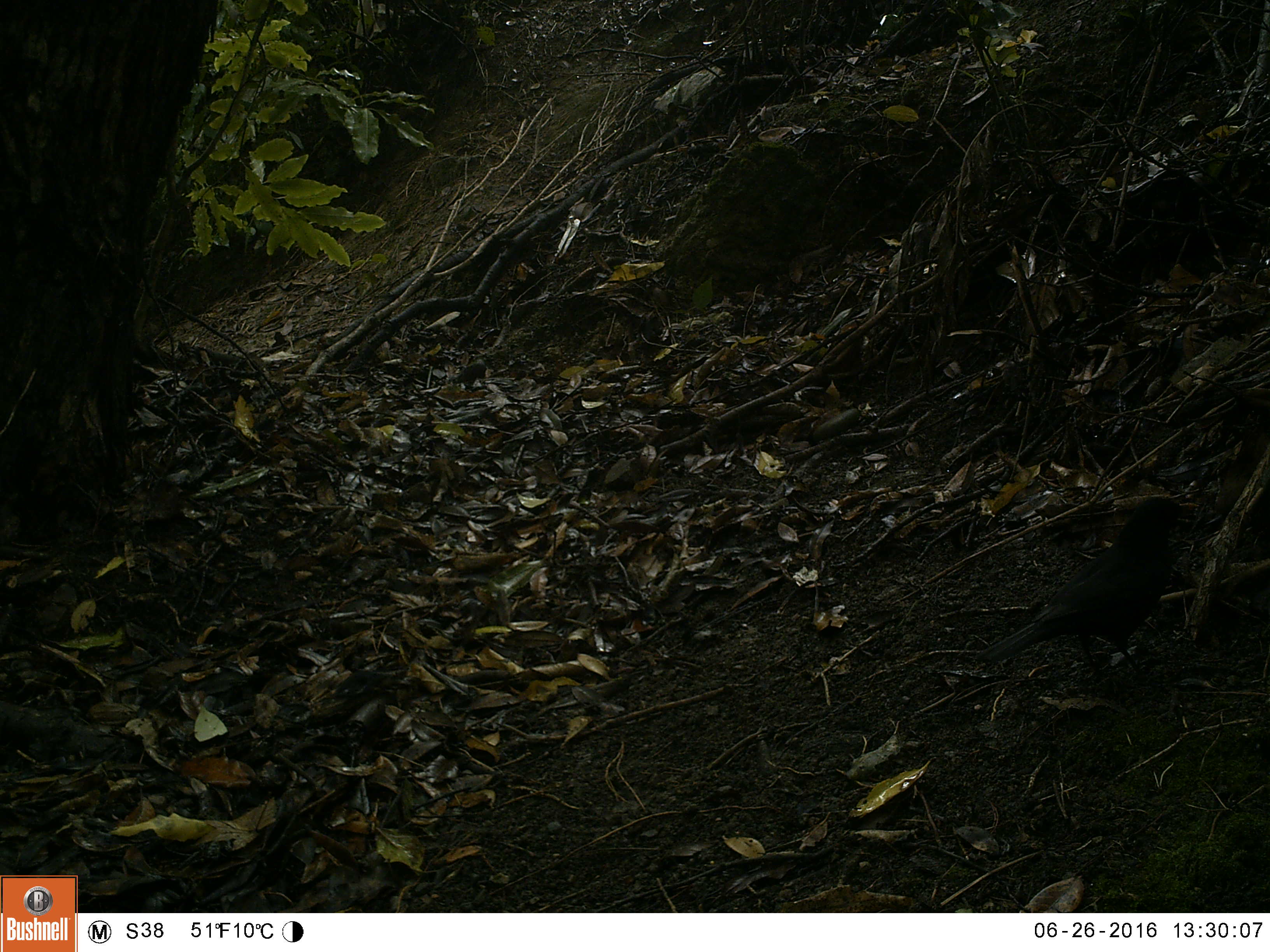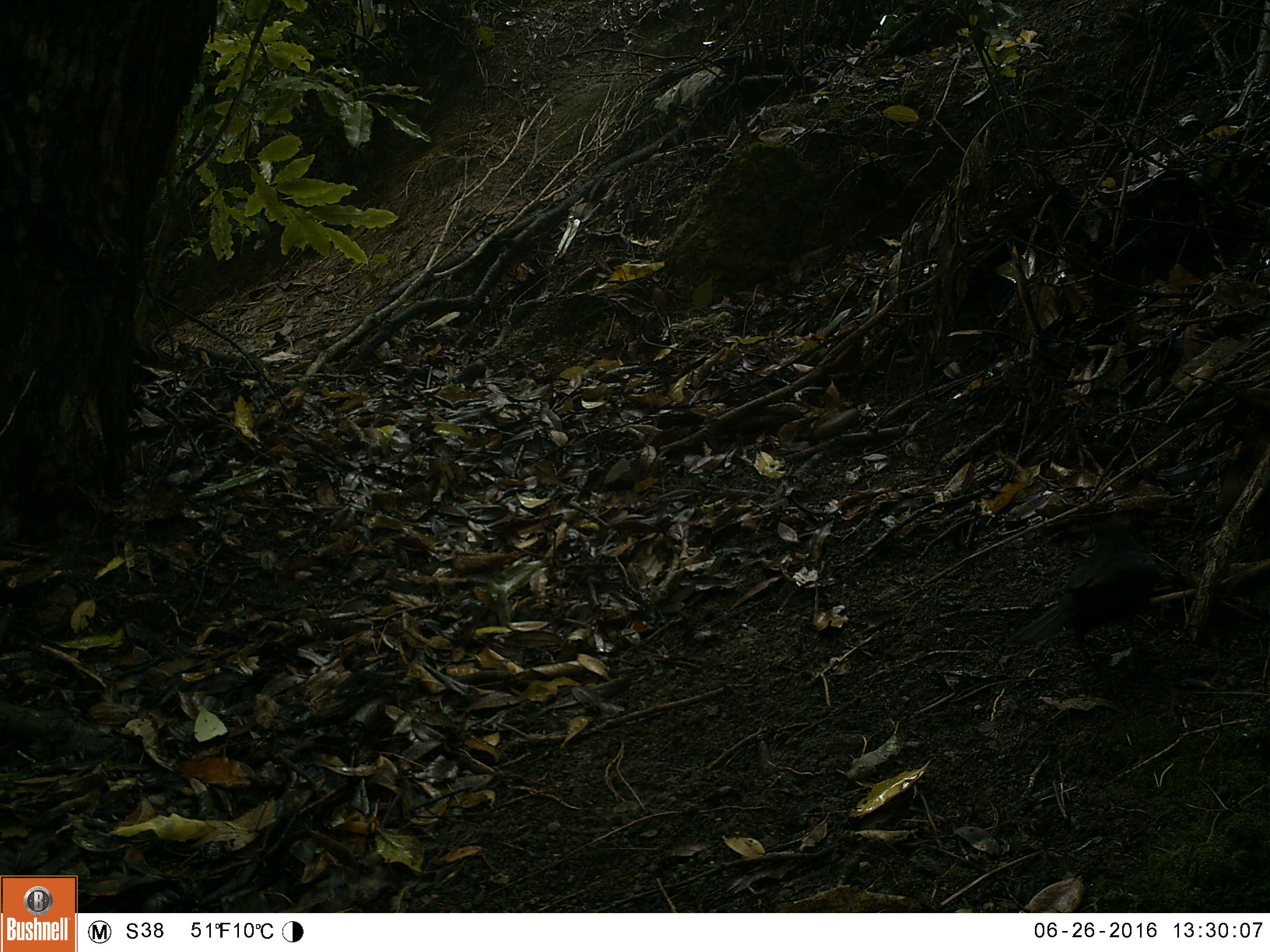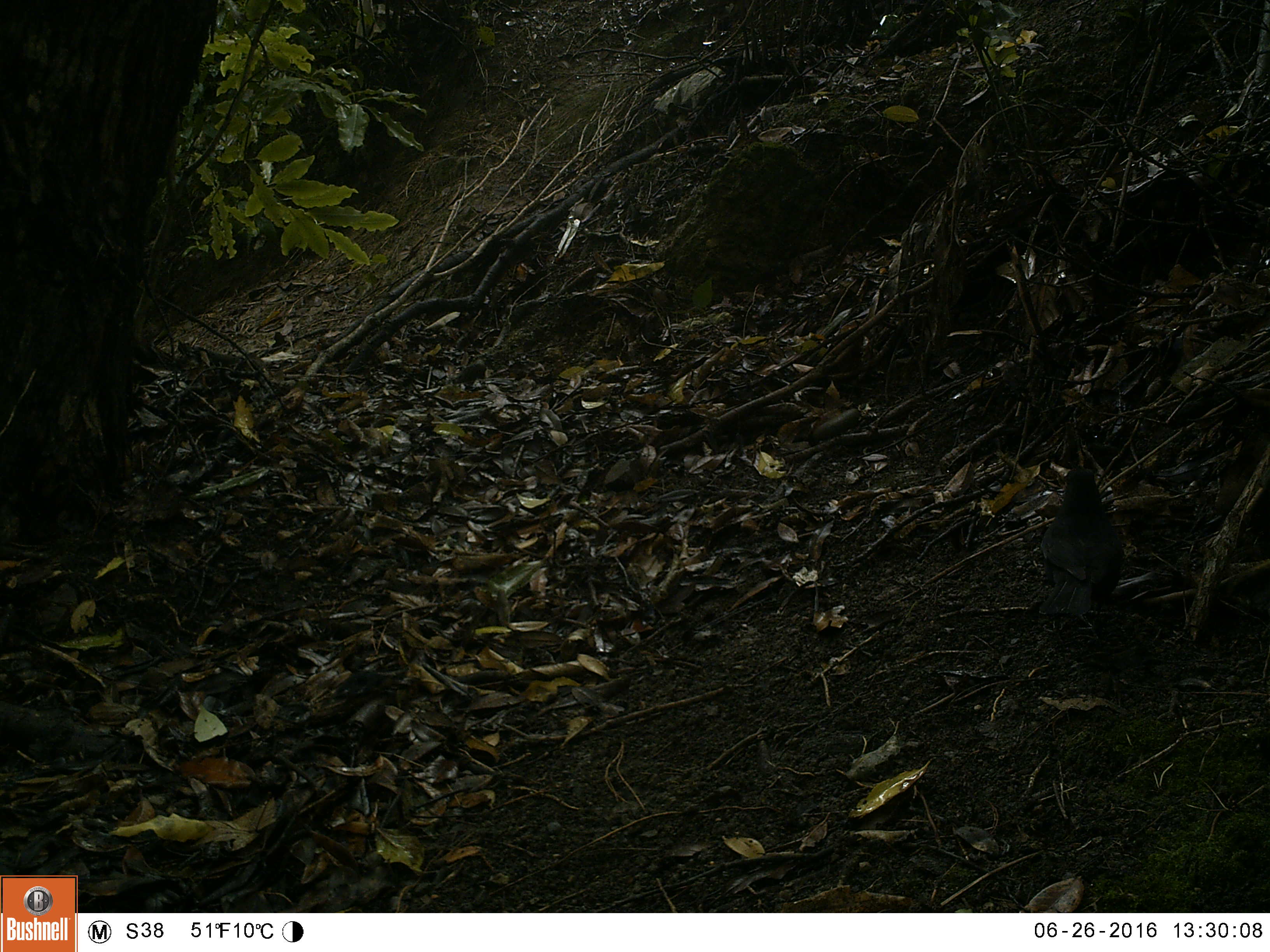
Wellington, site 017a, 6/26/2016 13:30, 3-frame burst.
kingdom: Animalia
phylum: Chordata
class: Aves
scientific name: Aves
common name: bird